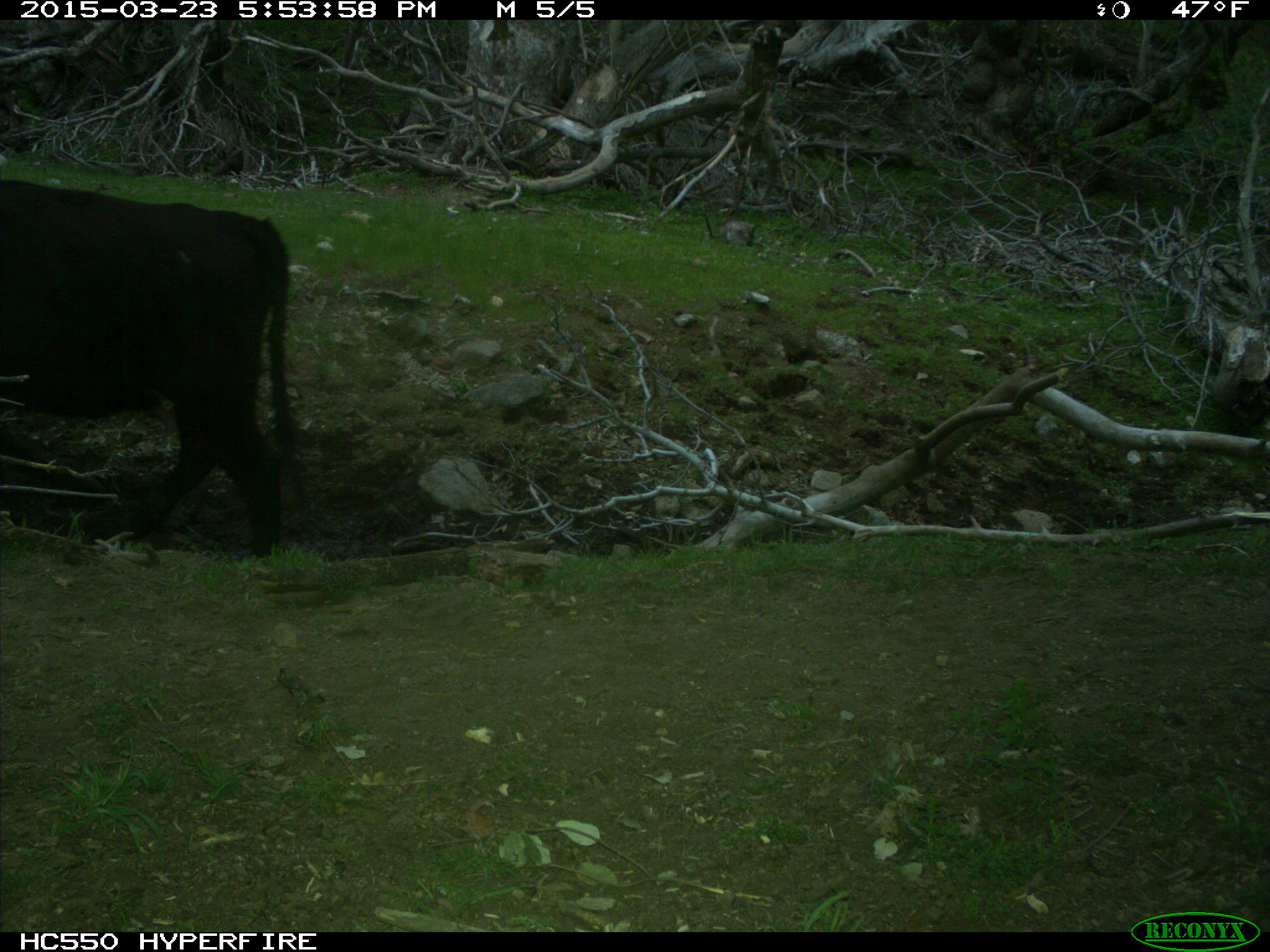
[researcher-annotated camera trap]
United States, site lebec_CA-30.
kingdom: Animalia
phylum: Chordata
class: Mammalia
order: Artiodactyla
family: Bovidae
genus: Bos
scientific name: Bos taurus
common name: domestic cow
Bos taurus (domestic cow).